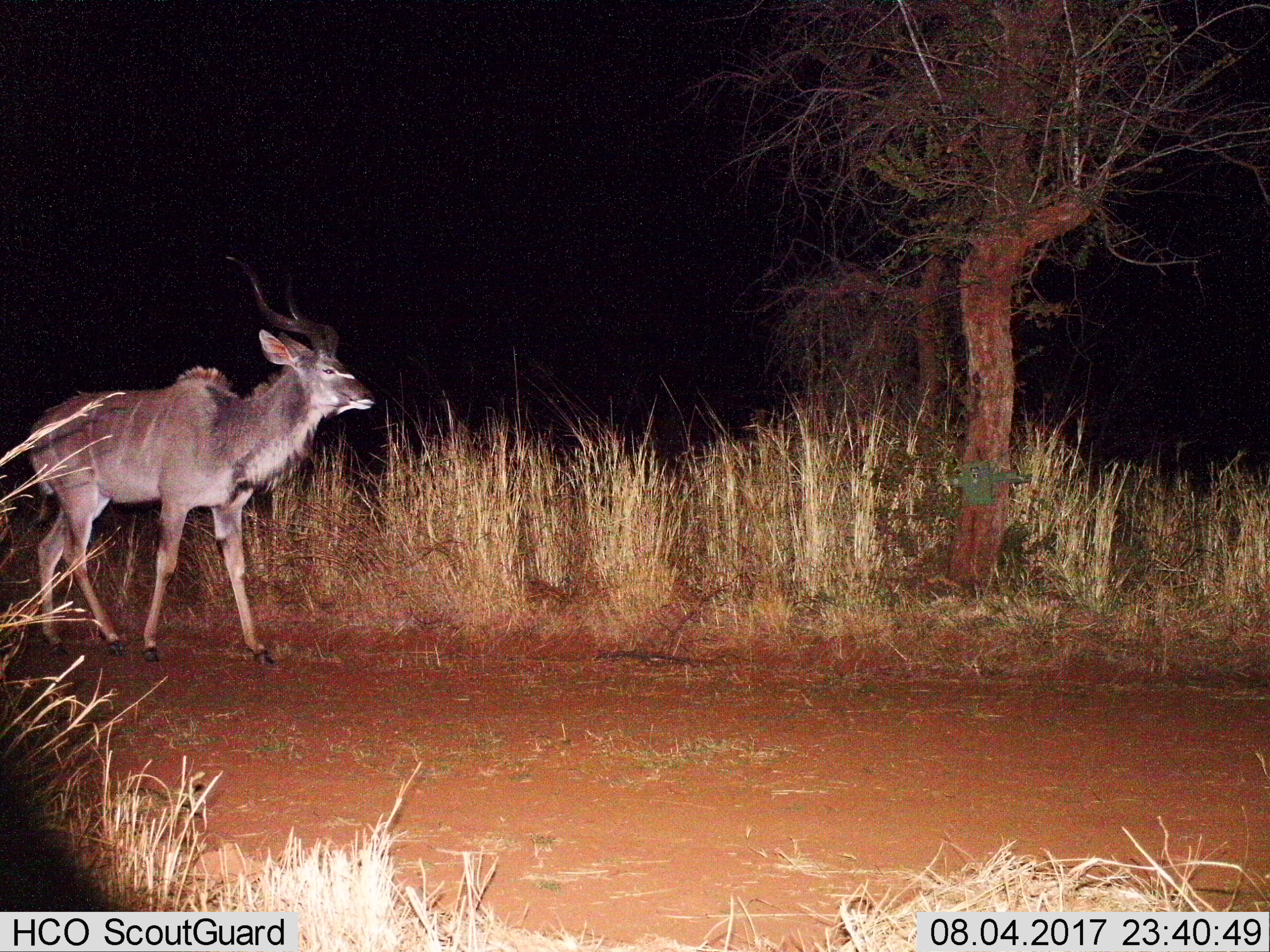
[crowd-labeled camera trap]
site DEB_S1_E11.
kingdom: Animalia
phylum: Chordata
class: Mammalia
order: Artiodactyla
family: Bovidae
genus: Tragelaphus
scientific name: Tragelaphus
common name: kudu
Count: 1.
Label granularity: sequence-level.